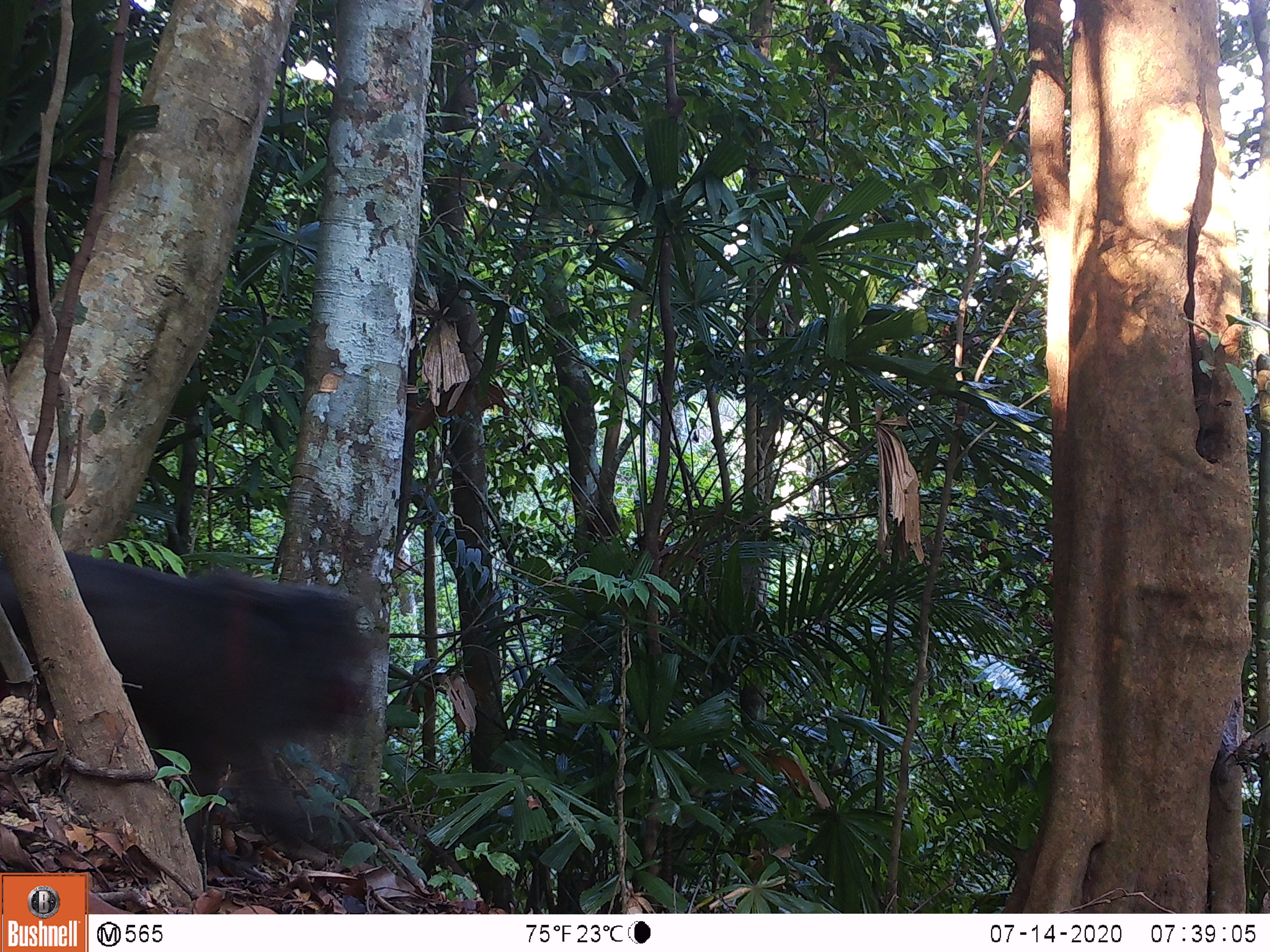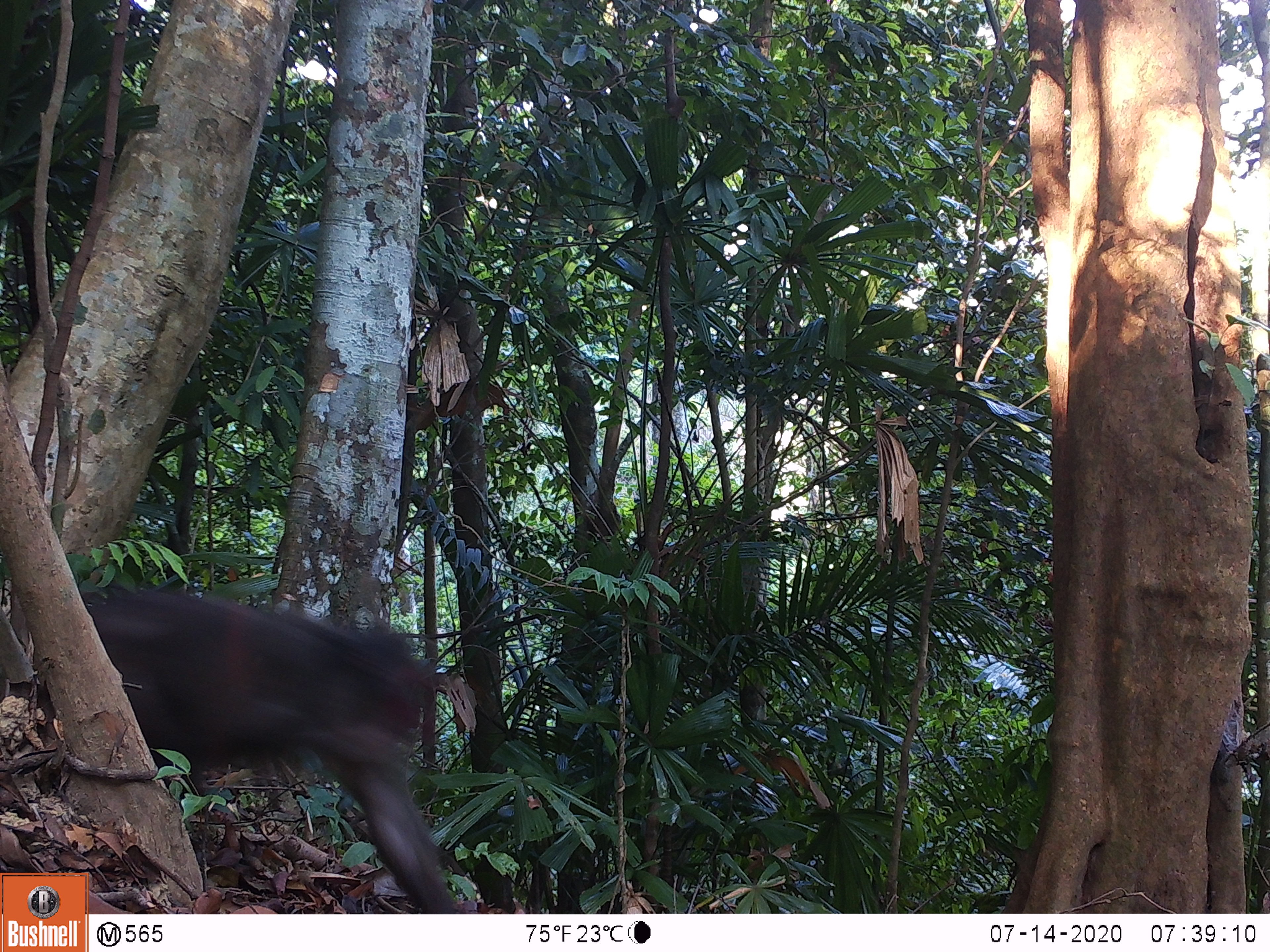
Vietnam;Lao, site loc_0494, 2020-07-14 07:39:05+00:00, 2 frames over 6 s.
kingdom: Animalia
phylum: Chordata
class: Mammalia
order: Primates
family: Cercopithecidae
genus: Macaca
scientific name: Macaca arctoides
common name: stump-tailed macaque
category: stump tailed macaque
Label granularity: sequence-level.